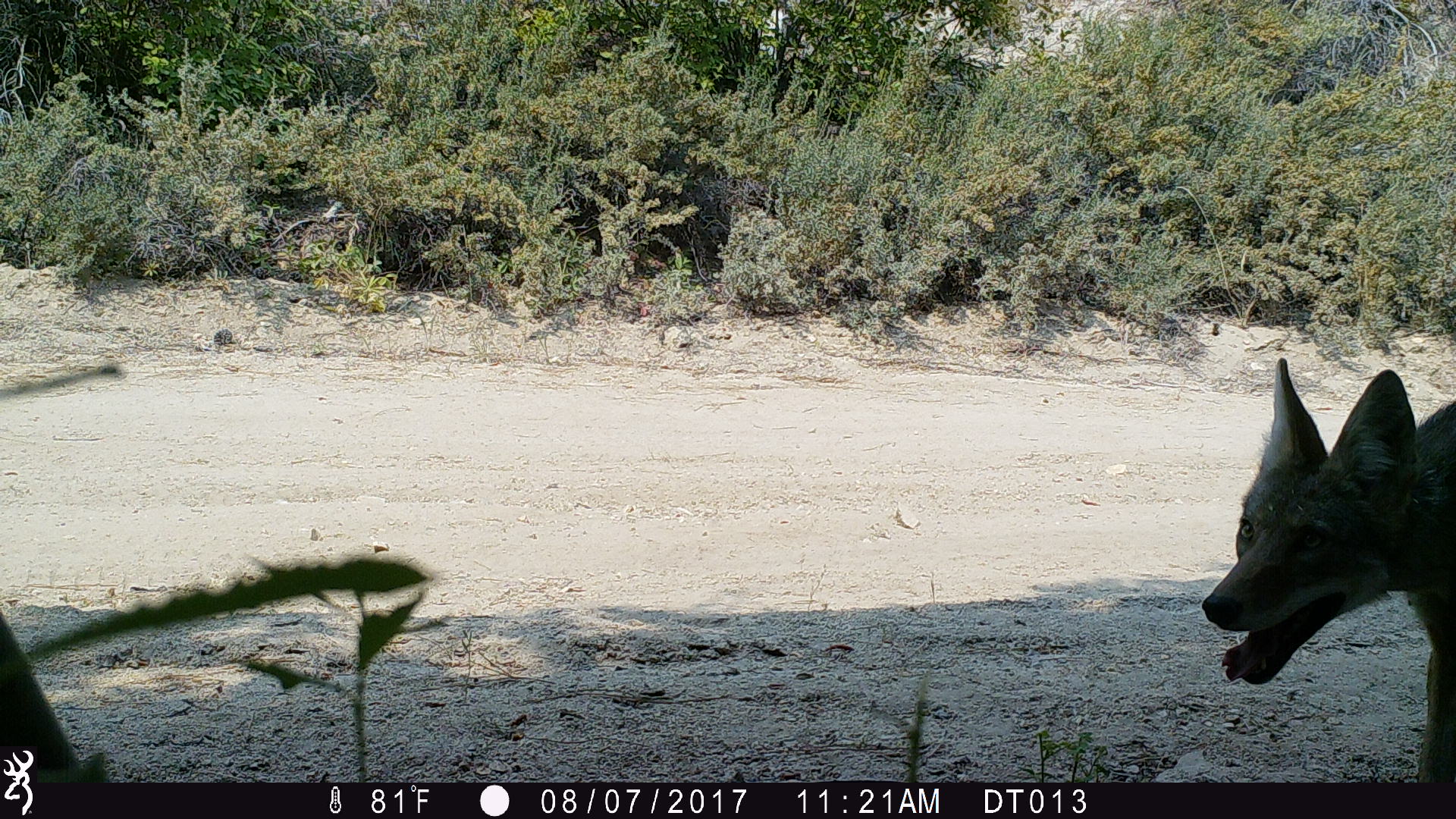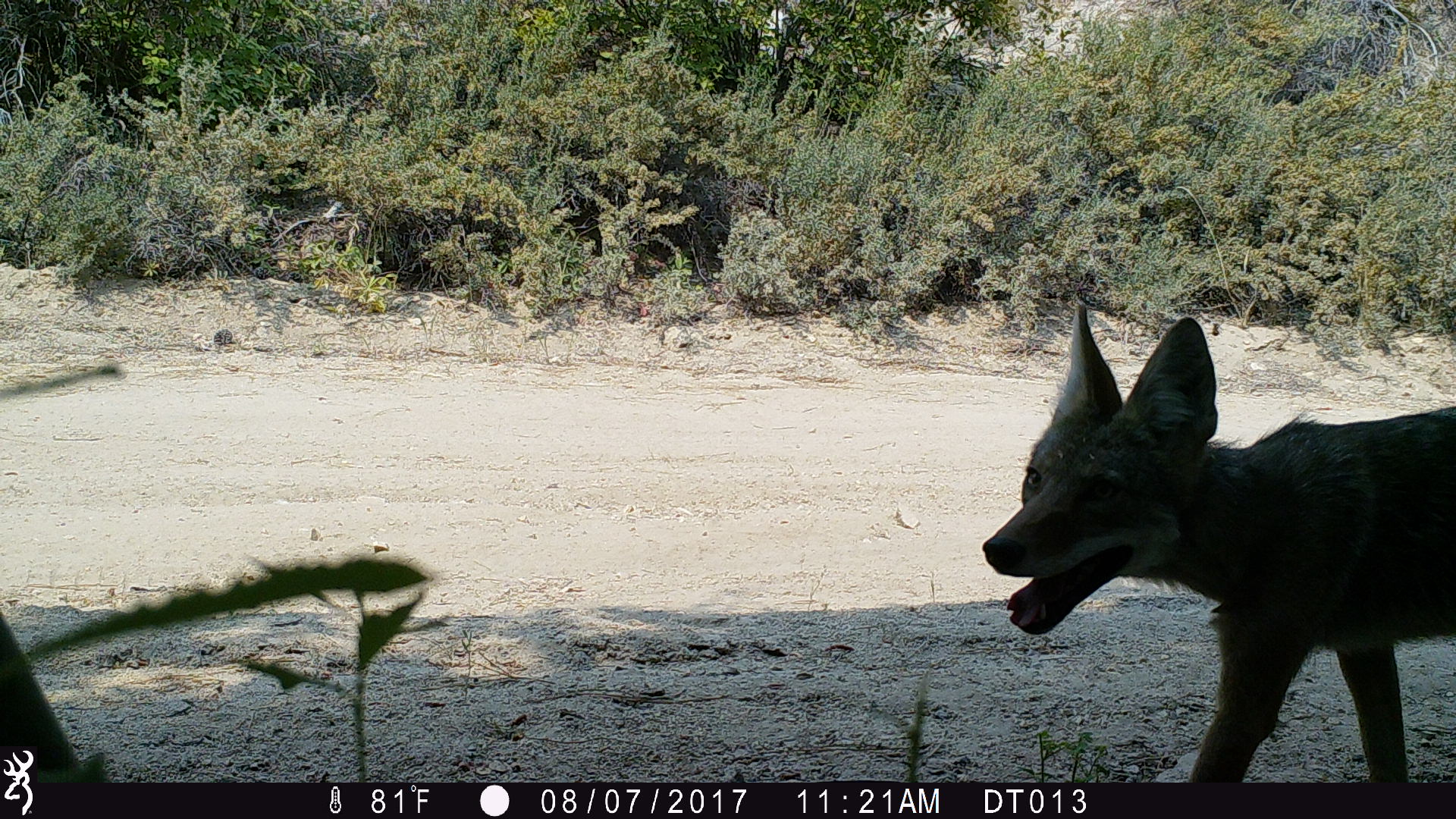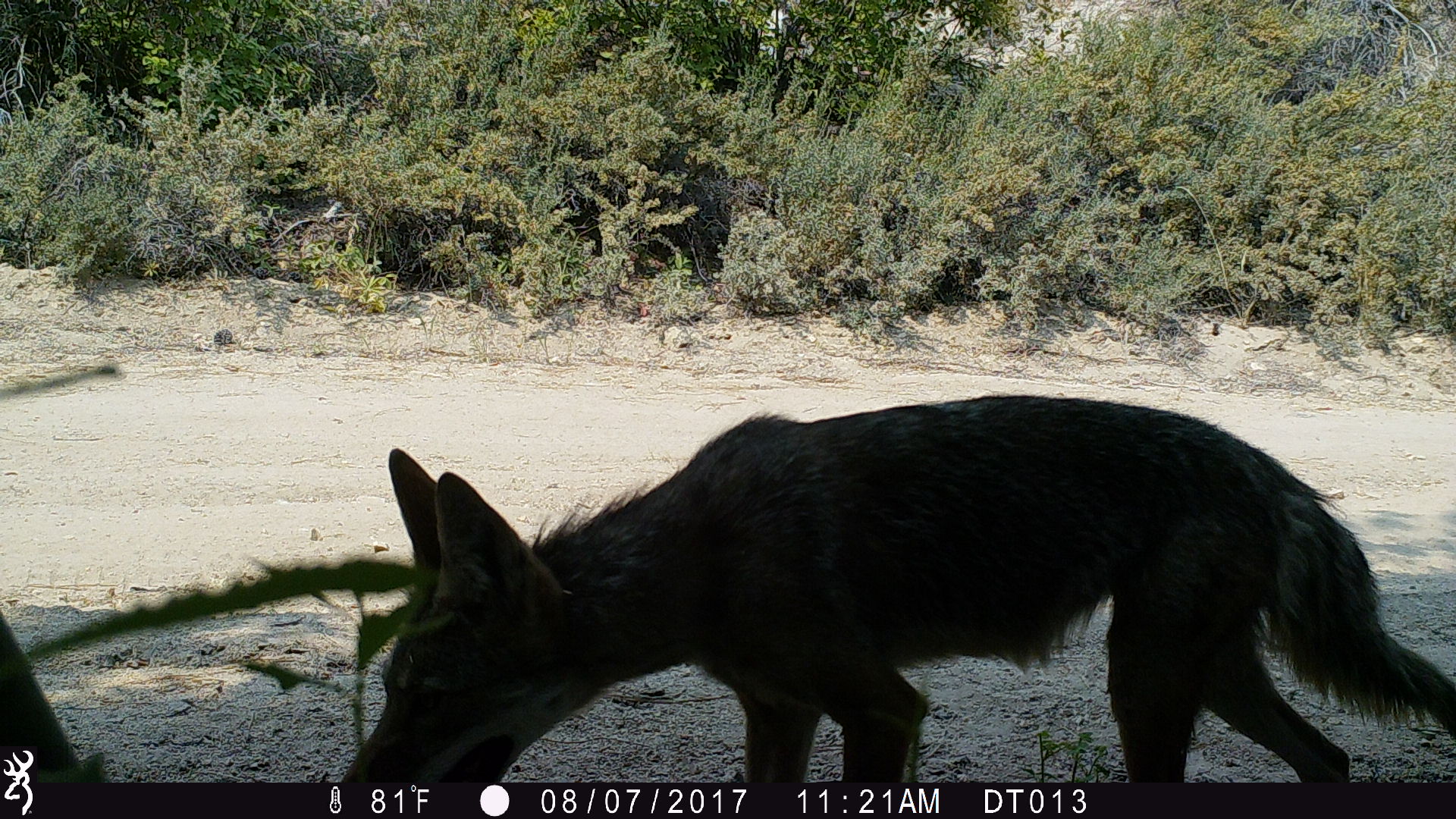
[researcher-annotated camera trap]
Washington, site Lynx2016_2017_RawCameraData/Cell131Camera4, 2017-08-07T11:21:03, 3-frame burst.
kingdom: Animalia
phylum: Chordata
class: Mammalia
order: Carnivora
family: Canidae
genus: Canis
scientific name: Canis latrans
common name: coyote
Canis latrans (coyote). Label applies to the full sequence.